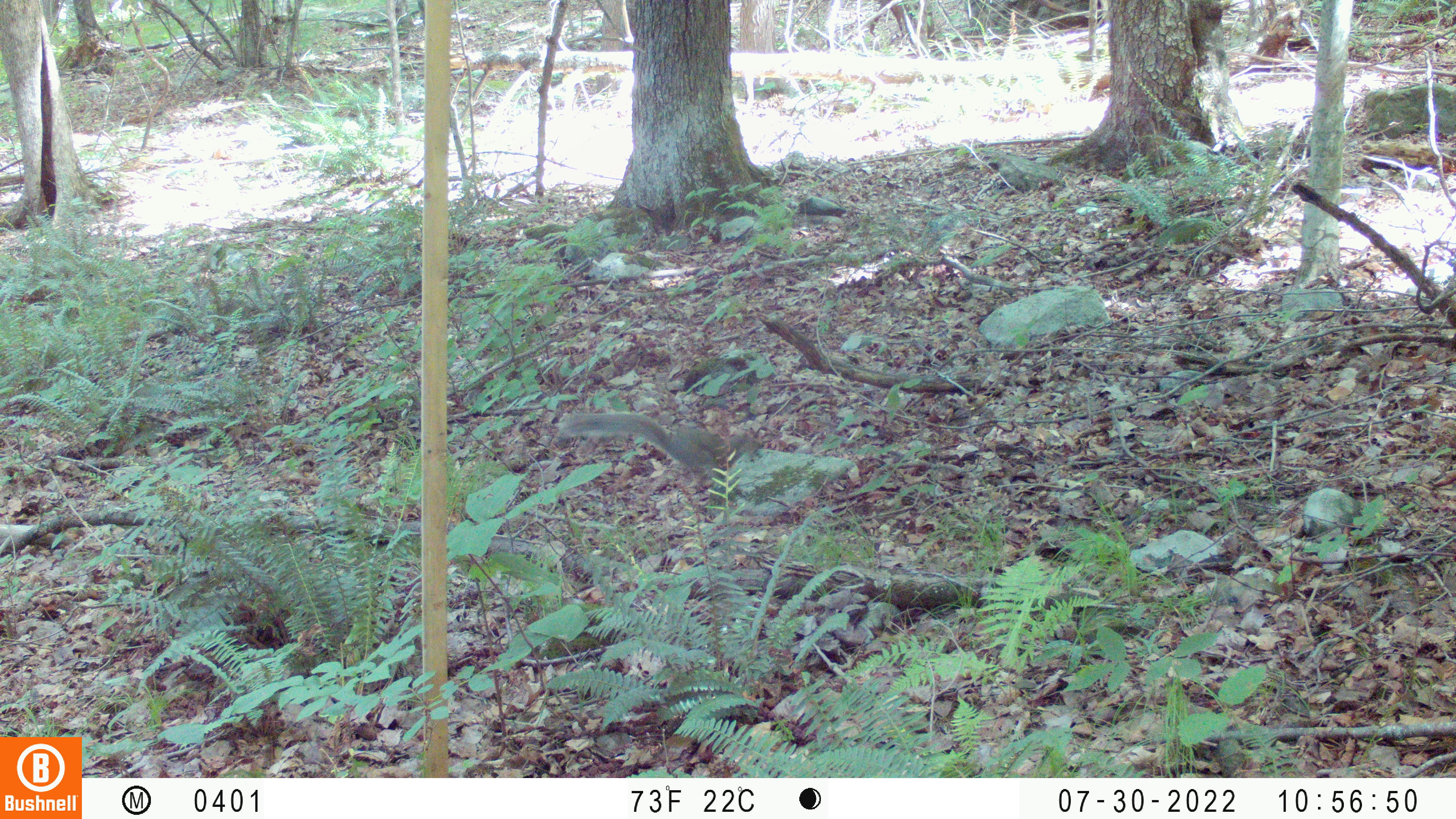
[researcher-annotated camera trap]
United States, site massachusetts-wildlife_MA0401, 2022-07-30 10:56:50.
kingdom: Animalia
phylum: Chordata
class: Mammalia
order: Rodentia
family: Sciuridae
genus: Sciurus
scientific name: Sciurus carolinensis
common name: gray squirrel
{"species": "gray squirrel (Sciurus carolinensis)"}